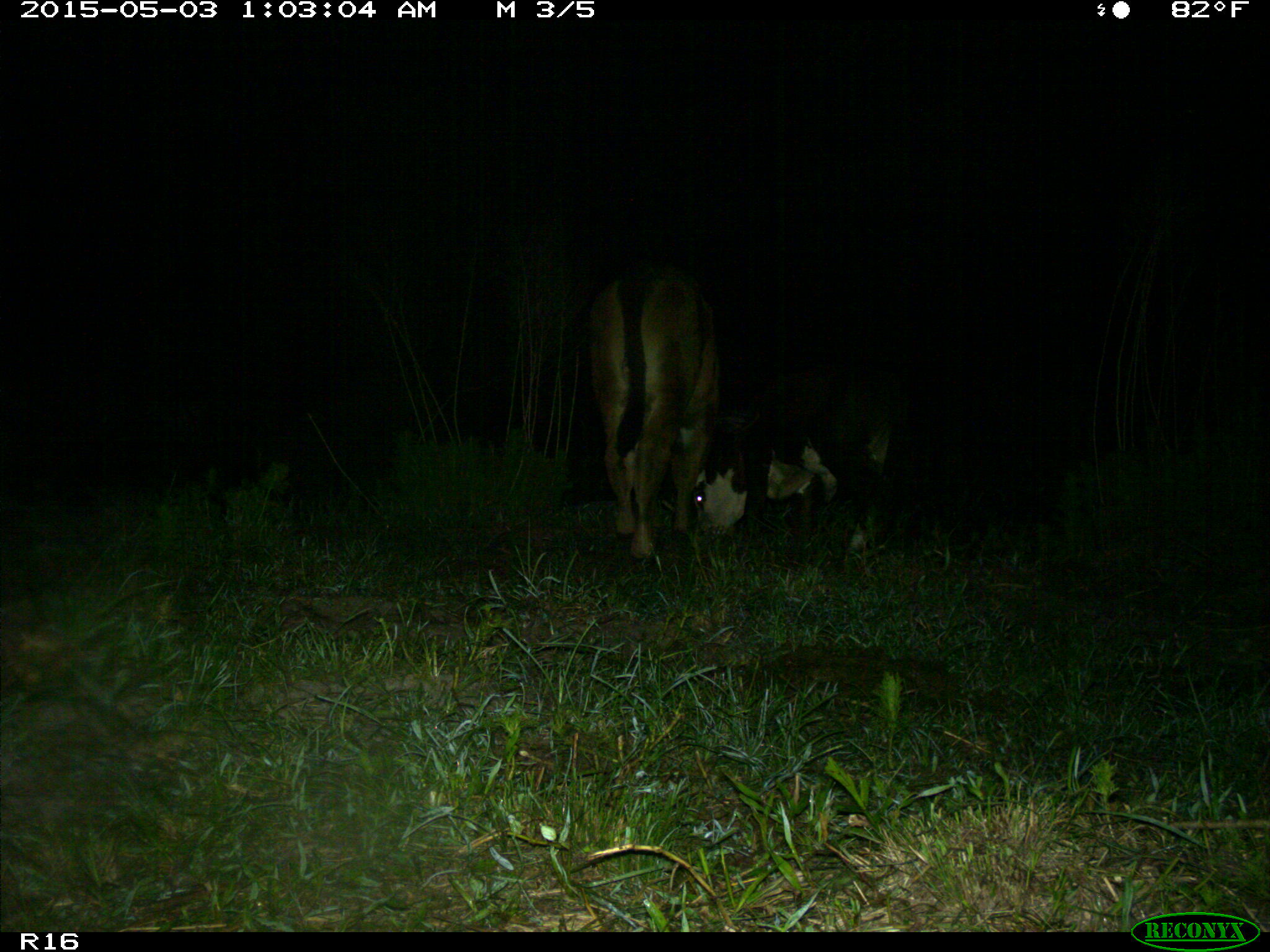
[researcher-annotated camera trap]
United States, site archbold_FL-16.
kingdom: Animalia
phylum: Chordata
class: Mammalia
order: Artiodactyla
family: Bovidae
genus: Bos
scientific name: Bos taurus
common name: domestic cow